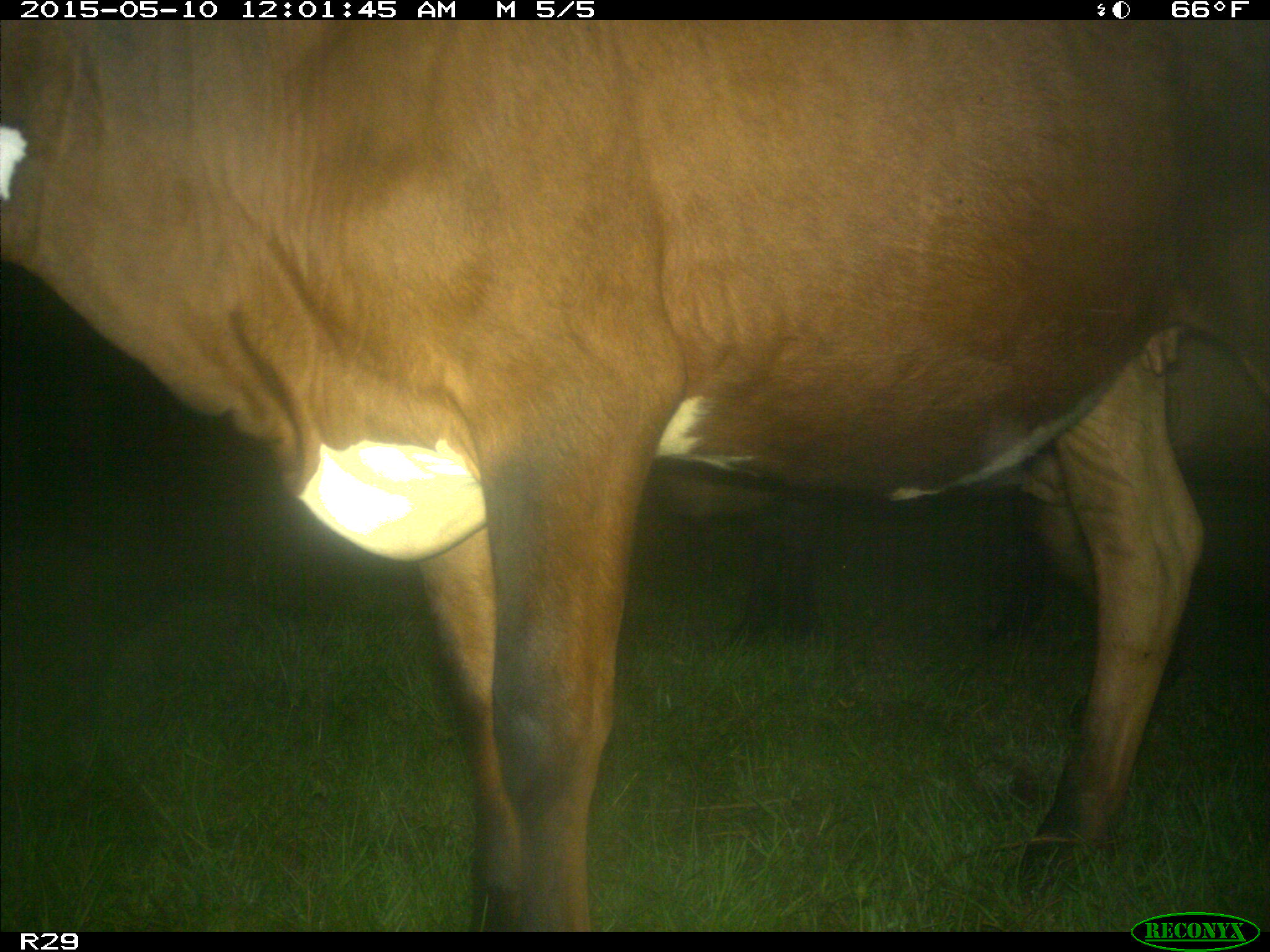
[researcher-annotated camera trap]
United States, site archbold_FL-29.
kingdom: Animalia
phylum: Chordata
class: Mammalia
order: Artiodactyla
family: Bovidae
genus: Bos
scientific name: Bos taurus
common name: domestic cow